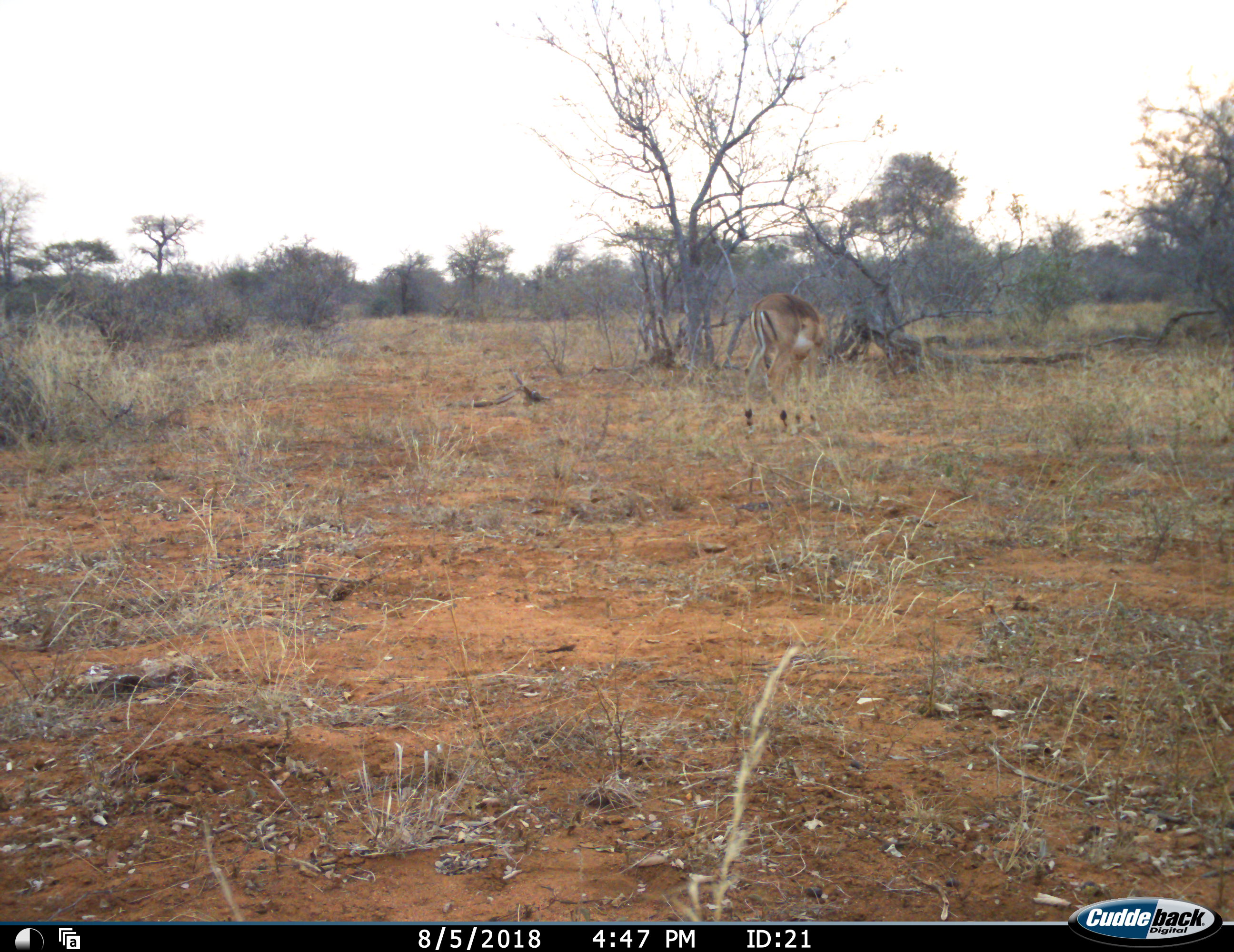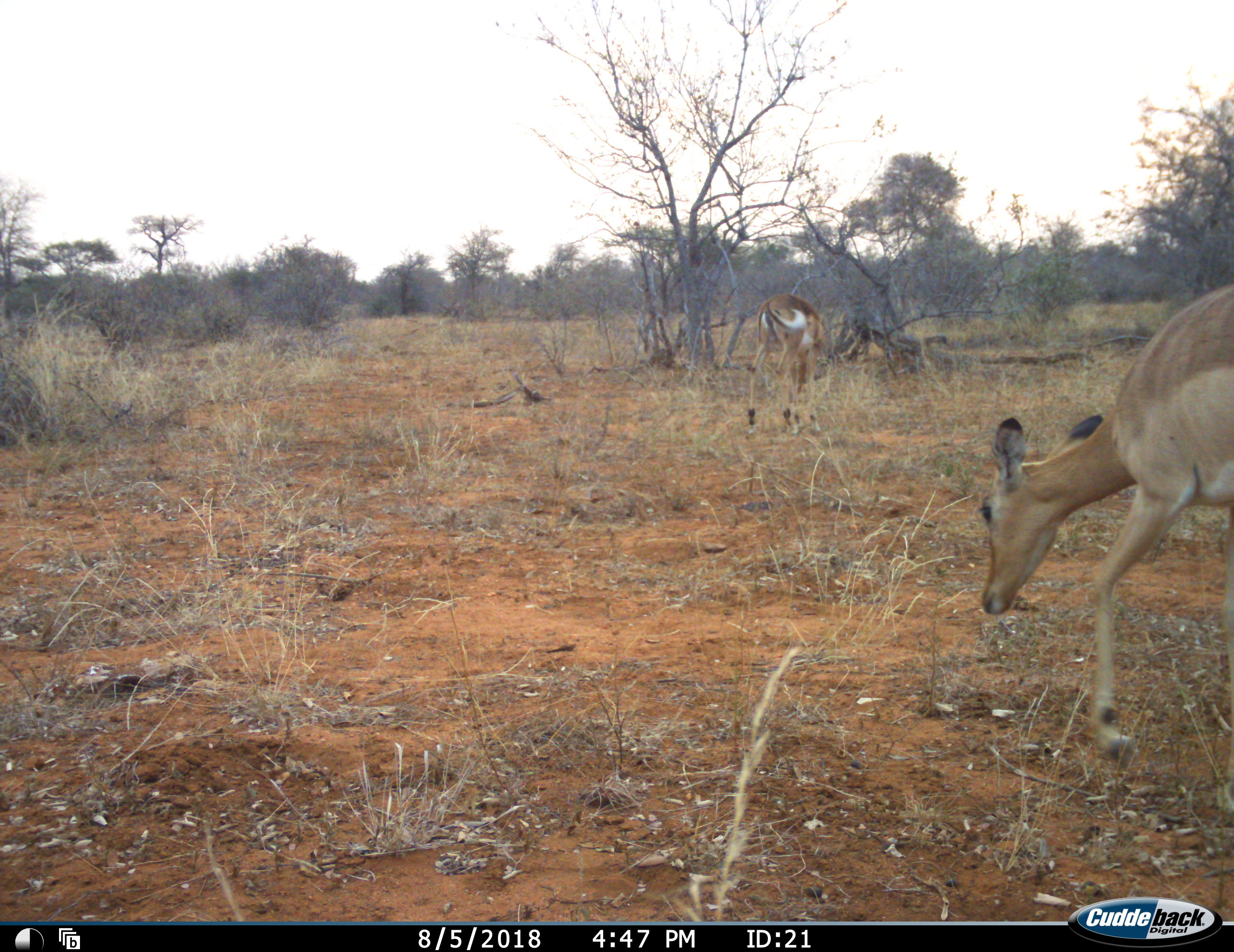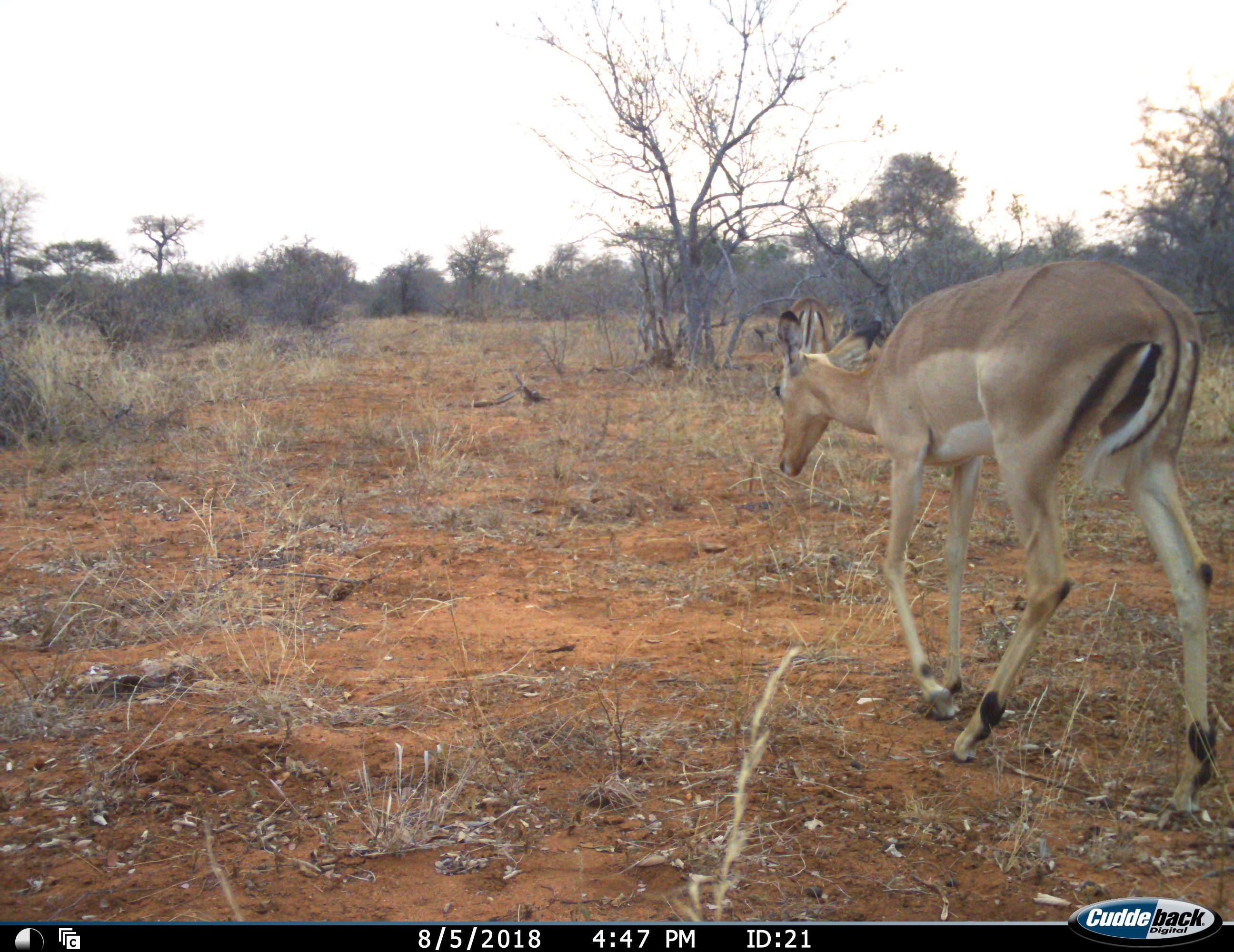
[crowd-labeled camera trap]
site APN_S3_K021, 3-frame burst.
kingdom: Animalia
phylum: Chordata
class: Mammalia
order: Artiodactyla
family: Bovidae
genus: Aepyceros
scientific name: Aepyceros melampus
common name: impala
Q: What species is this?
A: Impala (Aepyceros melampus).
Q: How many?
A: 2.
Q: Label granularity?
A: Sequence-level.